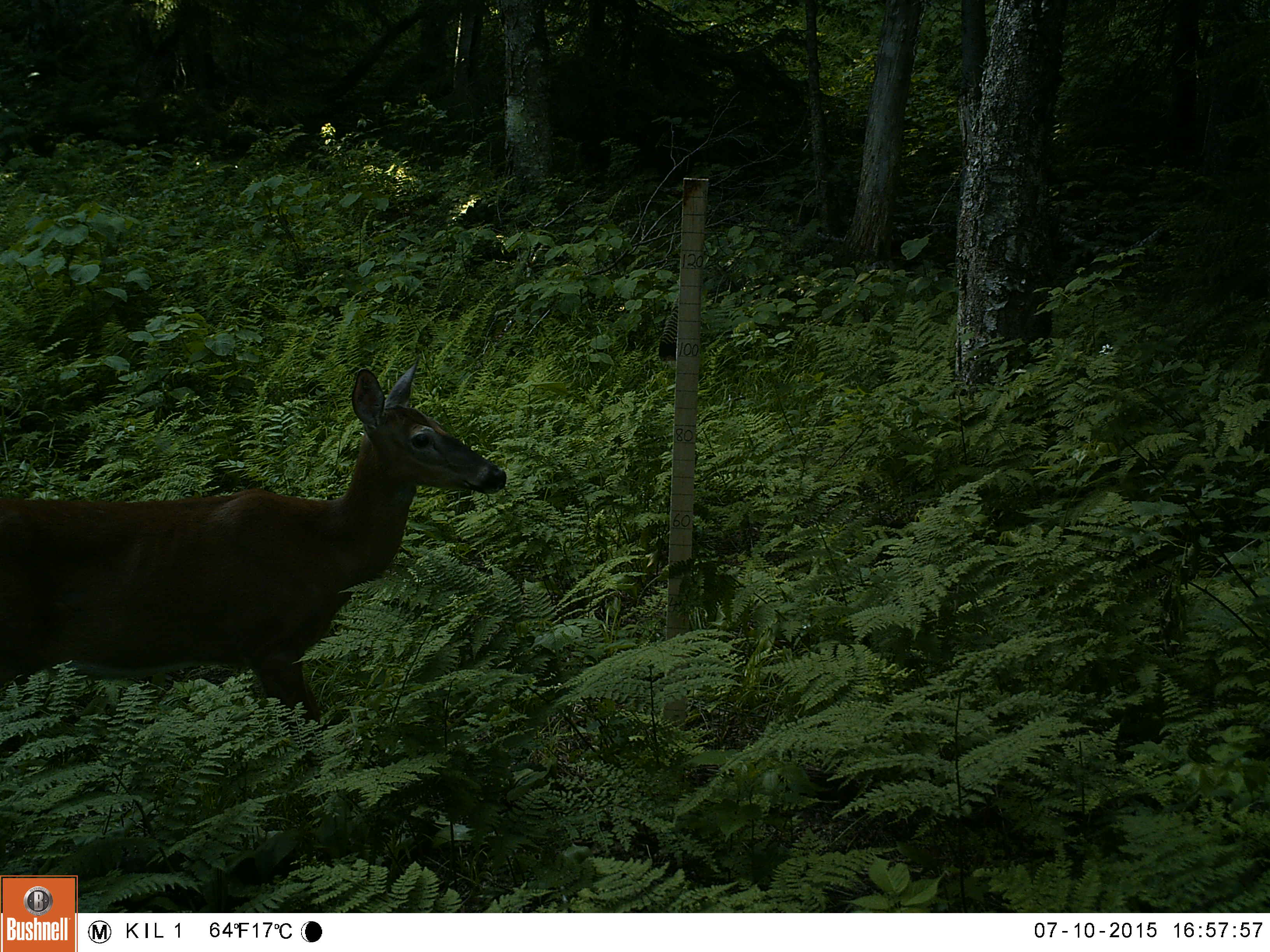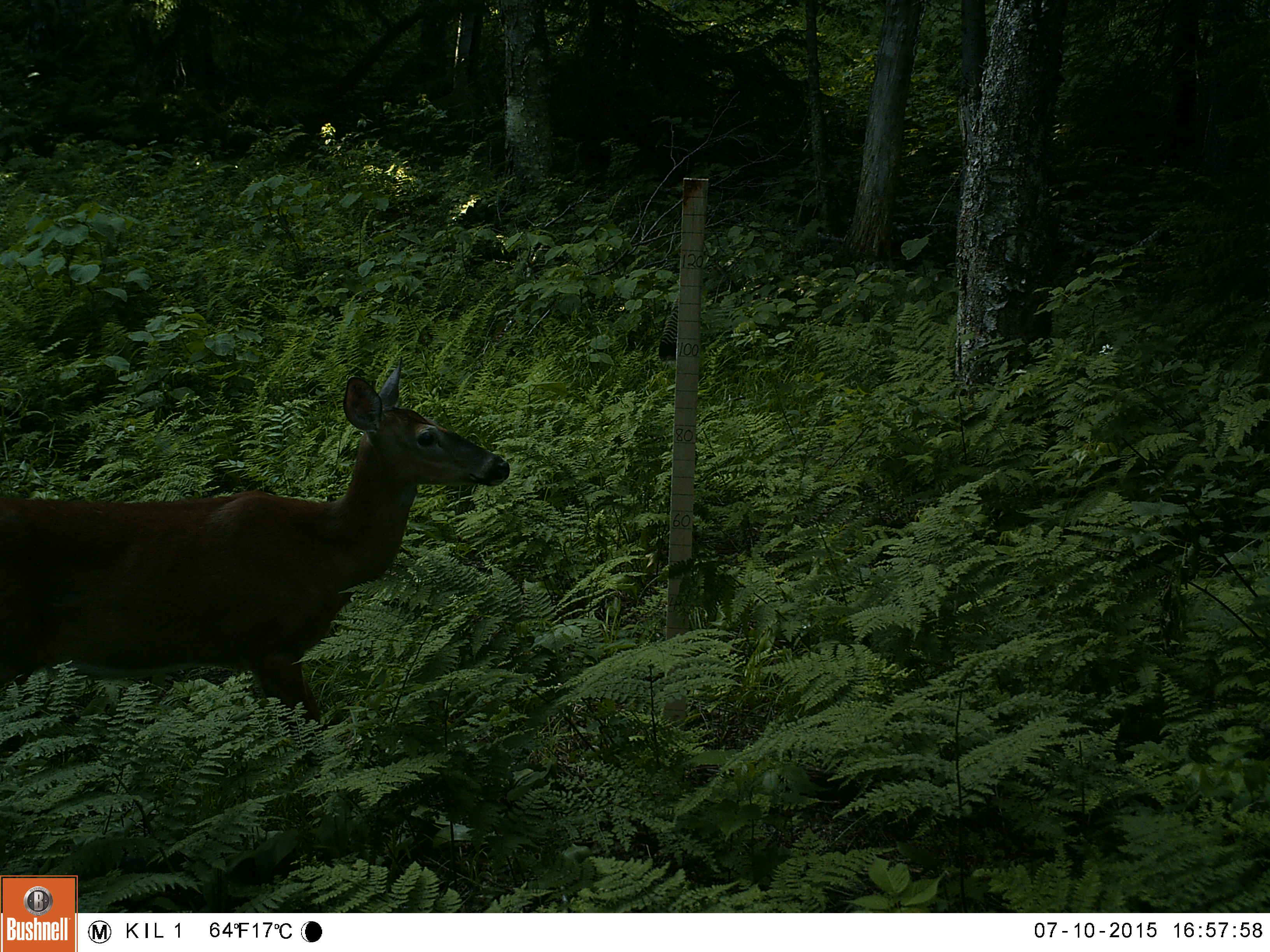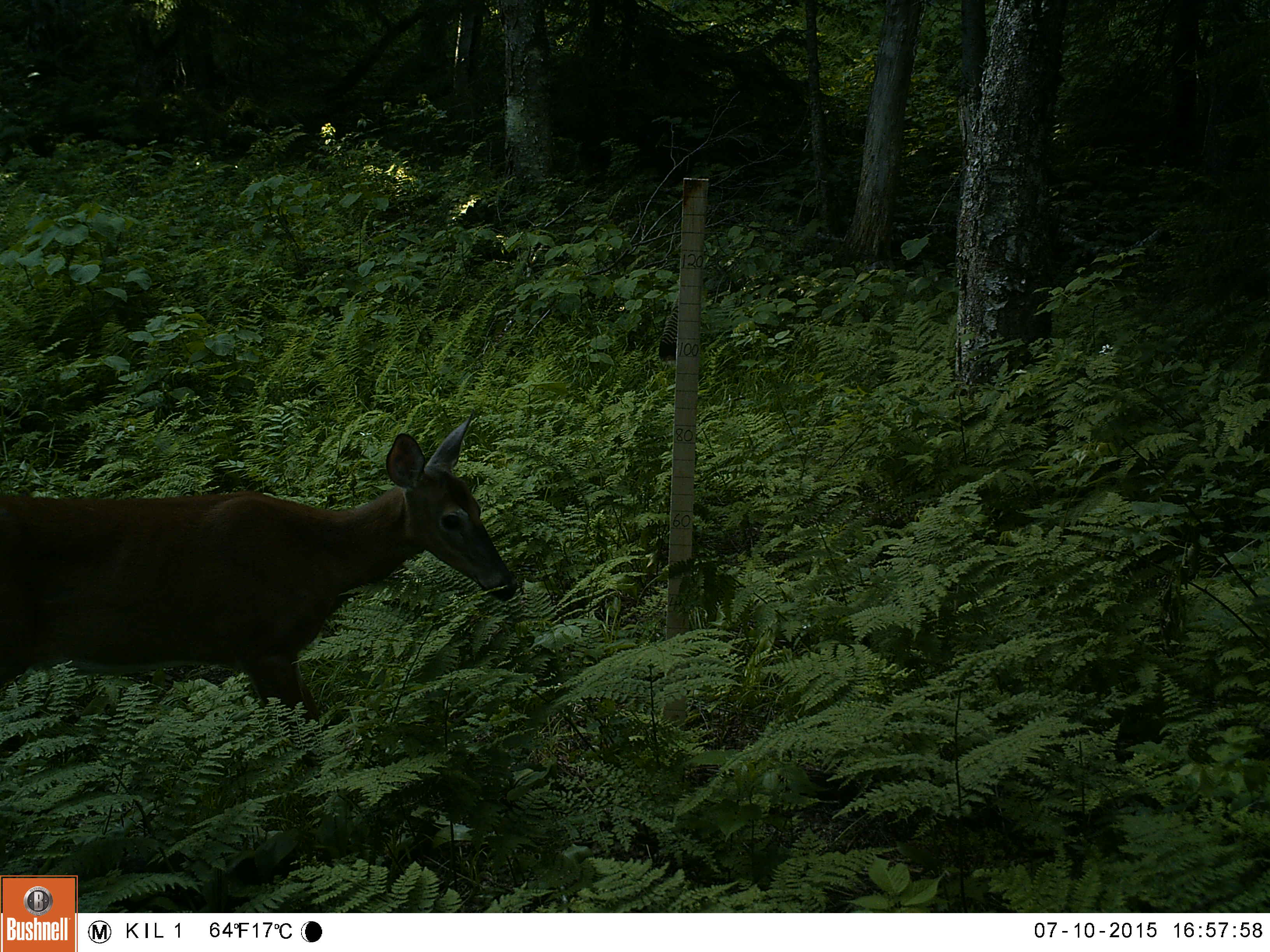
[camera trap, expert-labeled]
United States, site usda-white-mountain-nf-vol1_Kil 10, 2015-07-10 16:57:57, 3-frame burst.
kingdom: Animalia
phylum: Chordata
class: Mammalia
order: Artiodactyla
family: Cervidae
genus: Odocoileus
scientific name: Odocoileus virginianus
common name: white-tailed deer